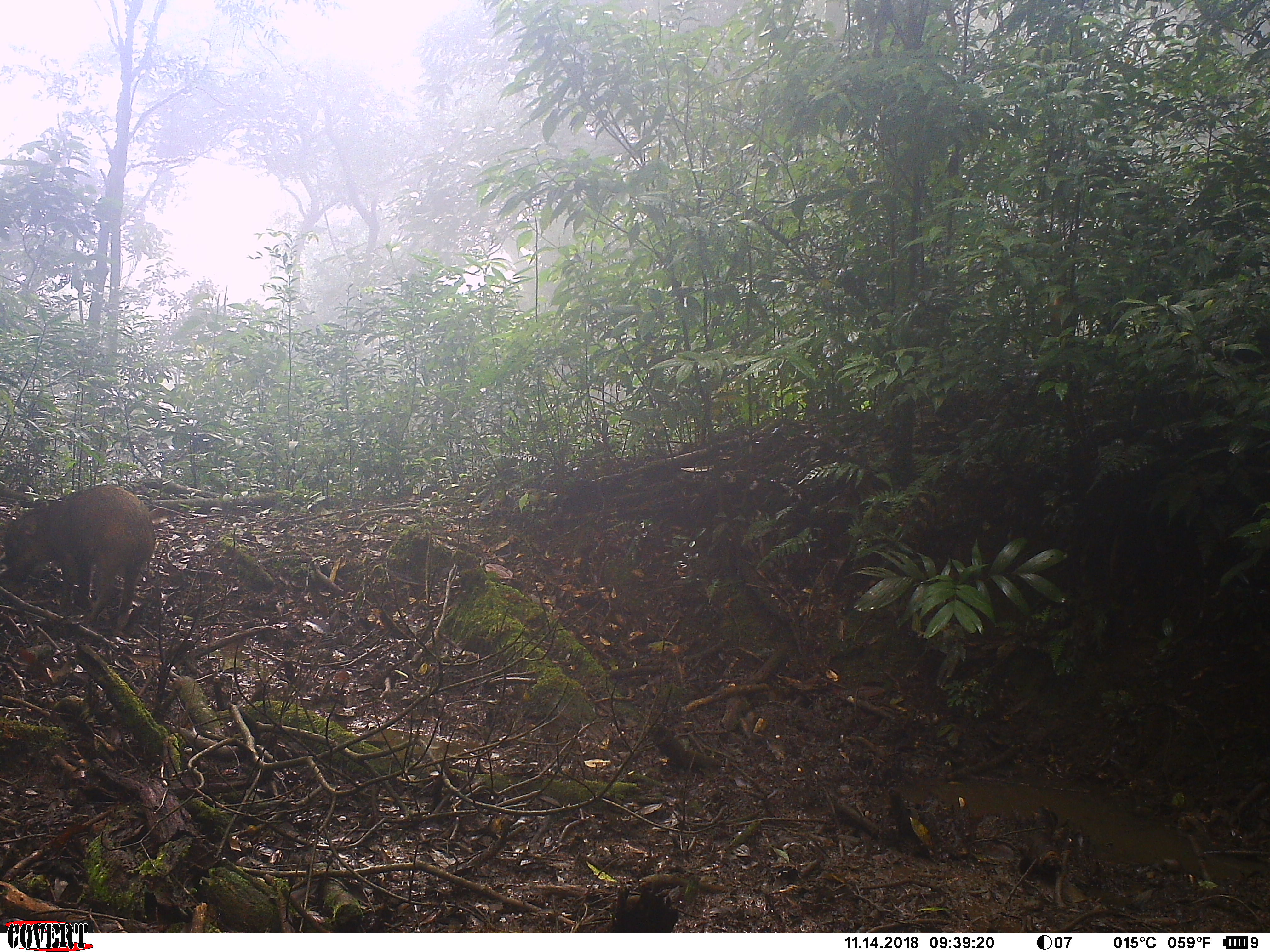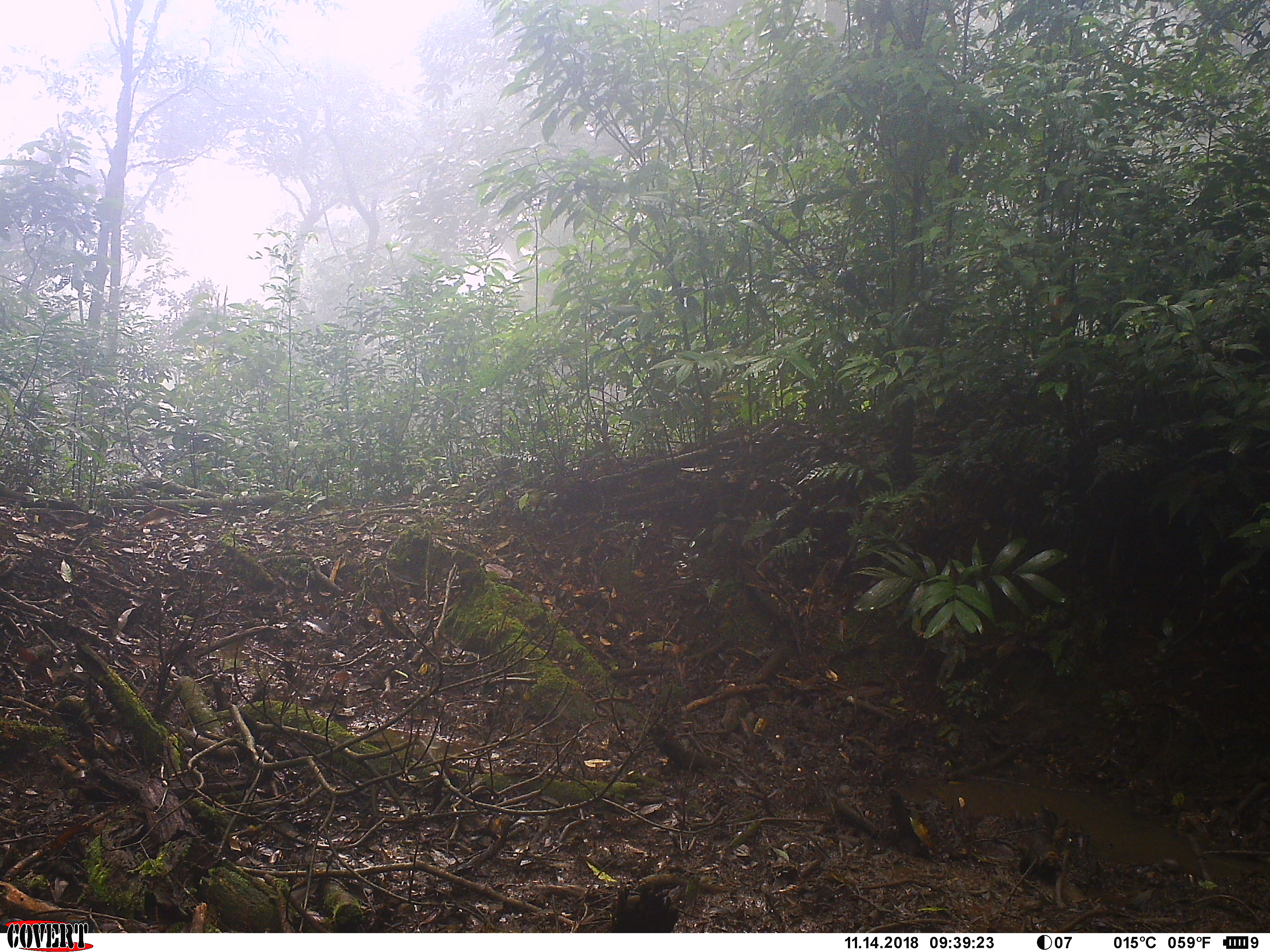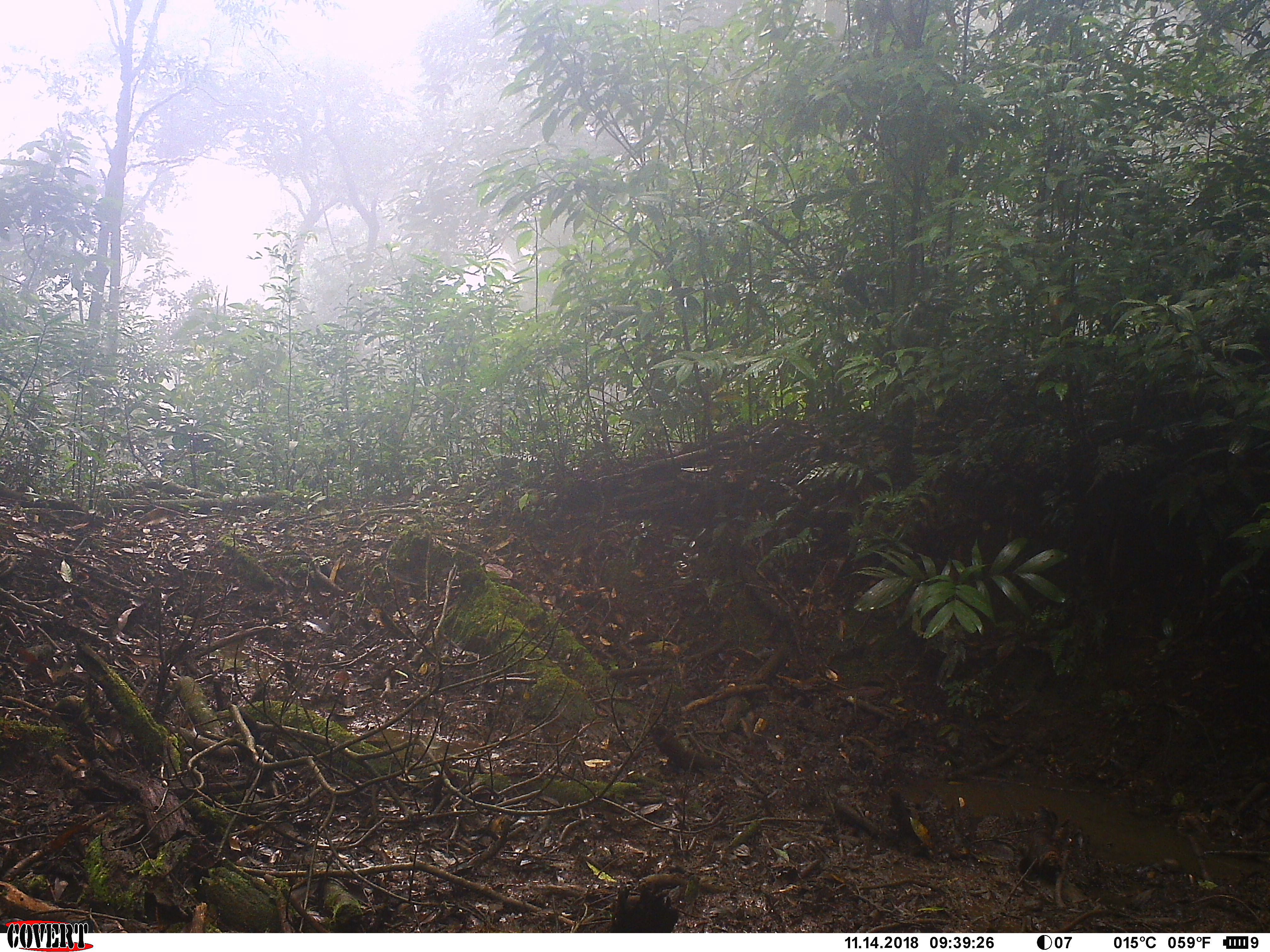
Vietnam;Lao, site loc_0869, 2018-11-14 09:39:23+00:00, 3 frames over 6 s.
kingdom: Animalia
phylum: Chordata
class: Mammalia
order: Artiodactyla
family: Suidae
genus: Sus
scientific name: Sus scrofa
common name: eurasian wild pig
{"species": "eurasian wild pig (Sus scrofa)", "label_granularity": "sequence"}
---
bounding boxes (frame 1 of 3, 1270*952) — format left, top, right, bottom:
eurasian wild pig: 4, 484, 156, 630